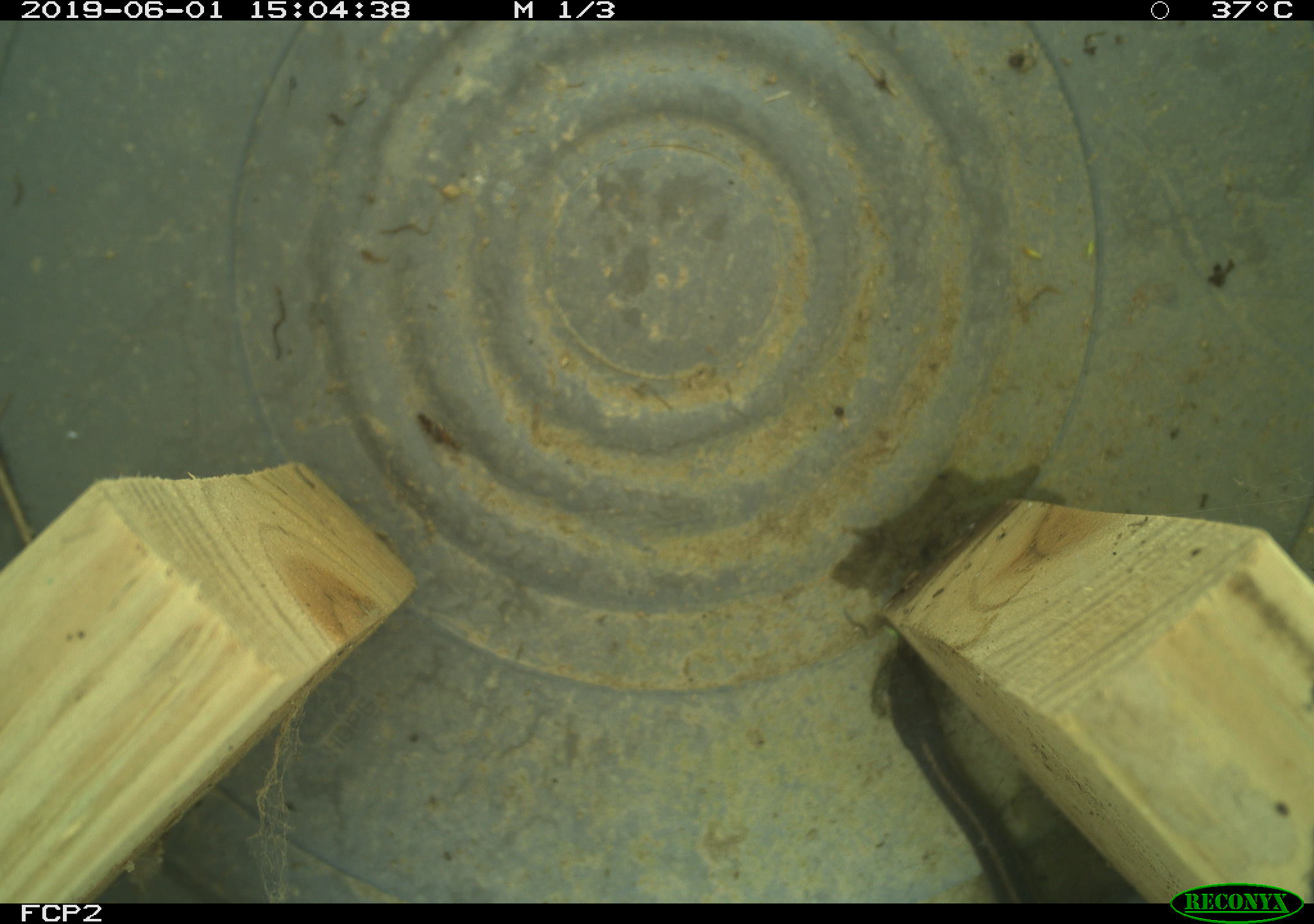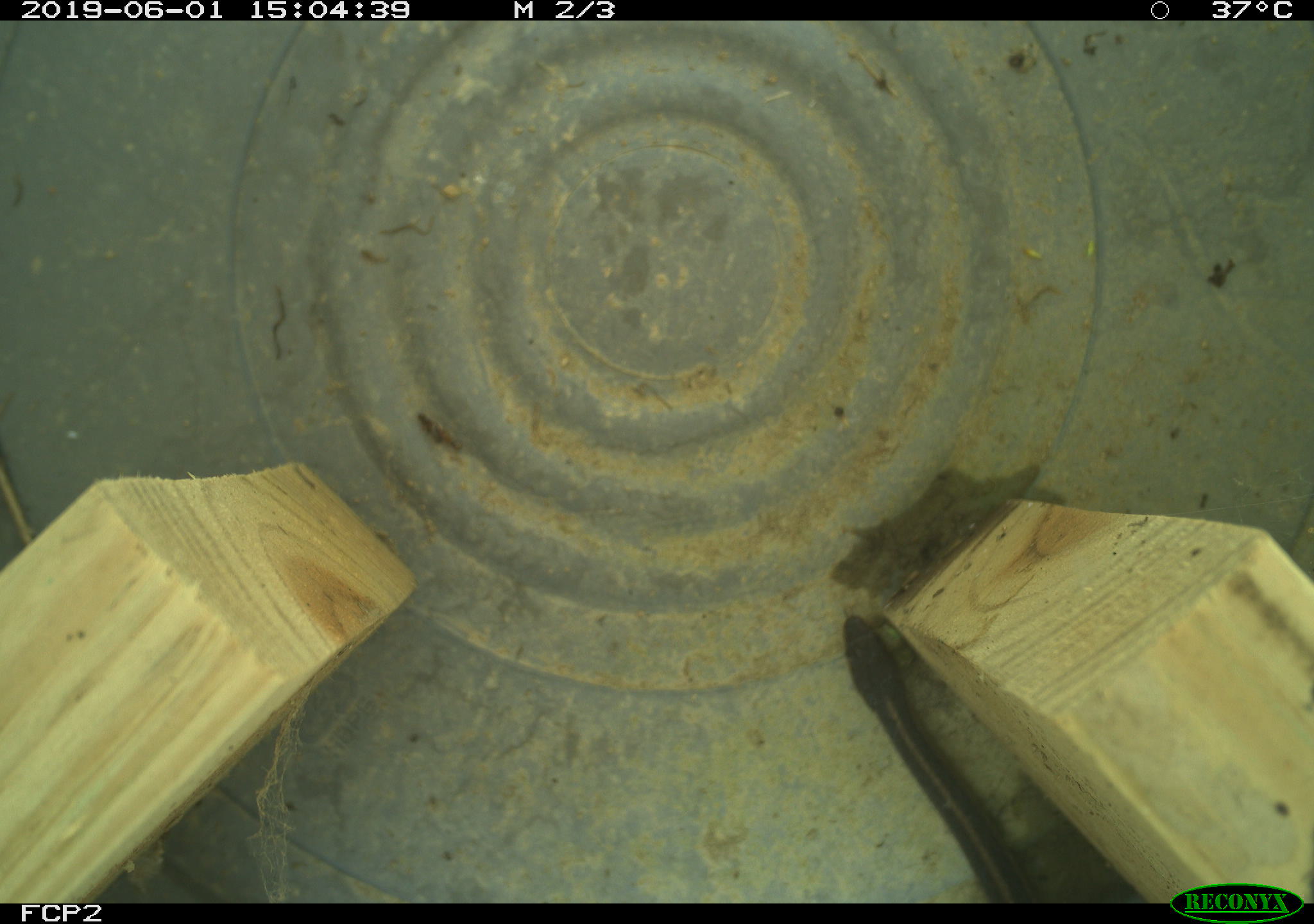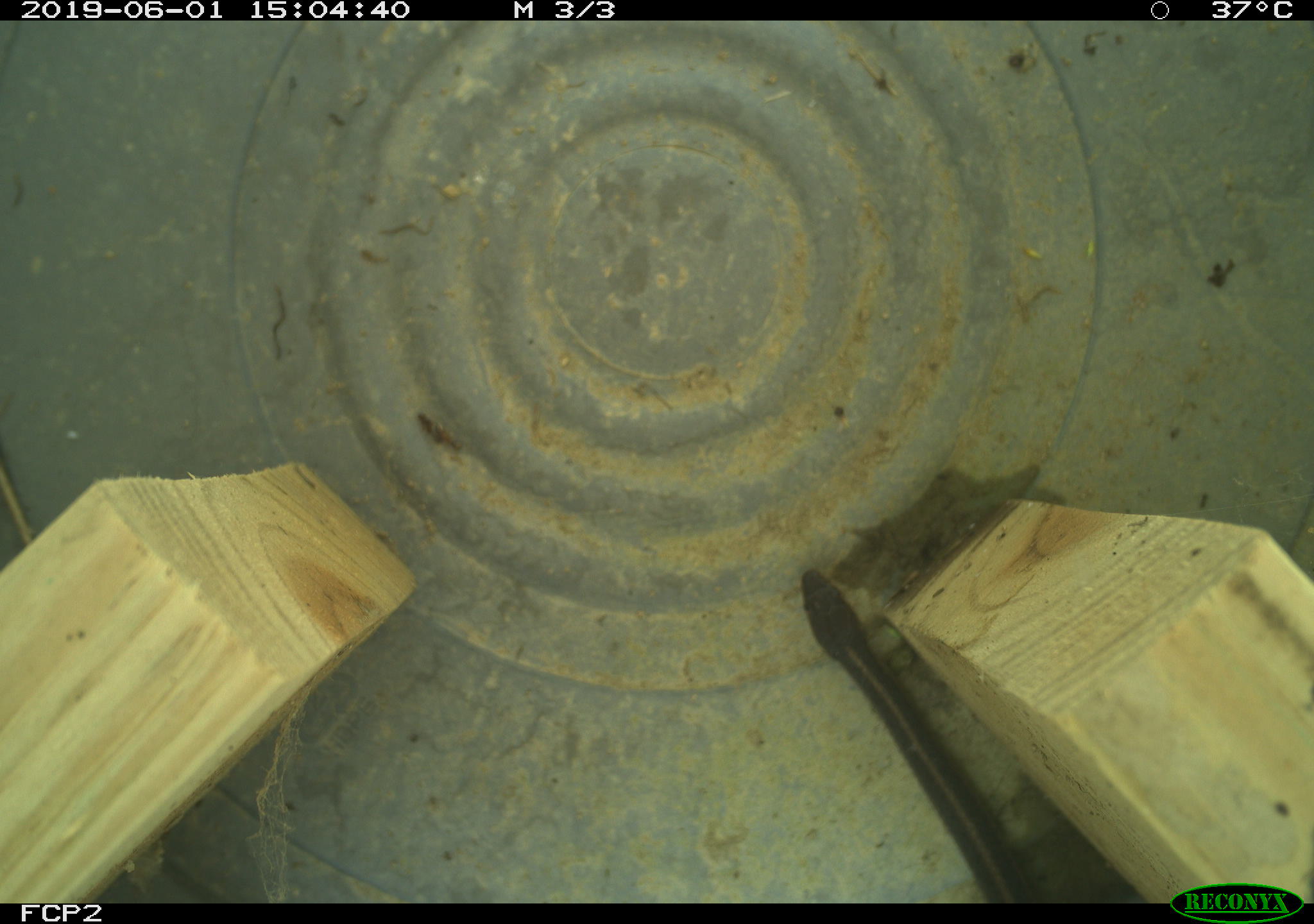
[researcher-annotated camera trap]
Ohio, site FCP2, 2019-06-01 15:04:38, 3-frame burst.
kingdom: Animalia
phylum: Chordata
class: Reptilia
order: Squamata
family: Colubridae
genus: Thamnophis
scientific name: Thamnophis sirtalis sirtalis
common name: eastern gartersnake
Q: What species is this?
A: Eastern gartersnake (Thamnophis sirtalis sirtalis).